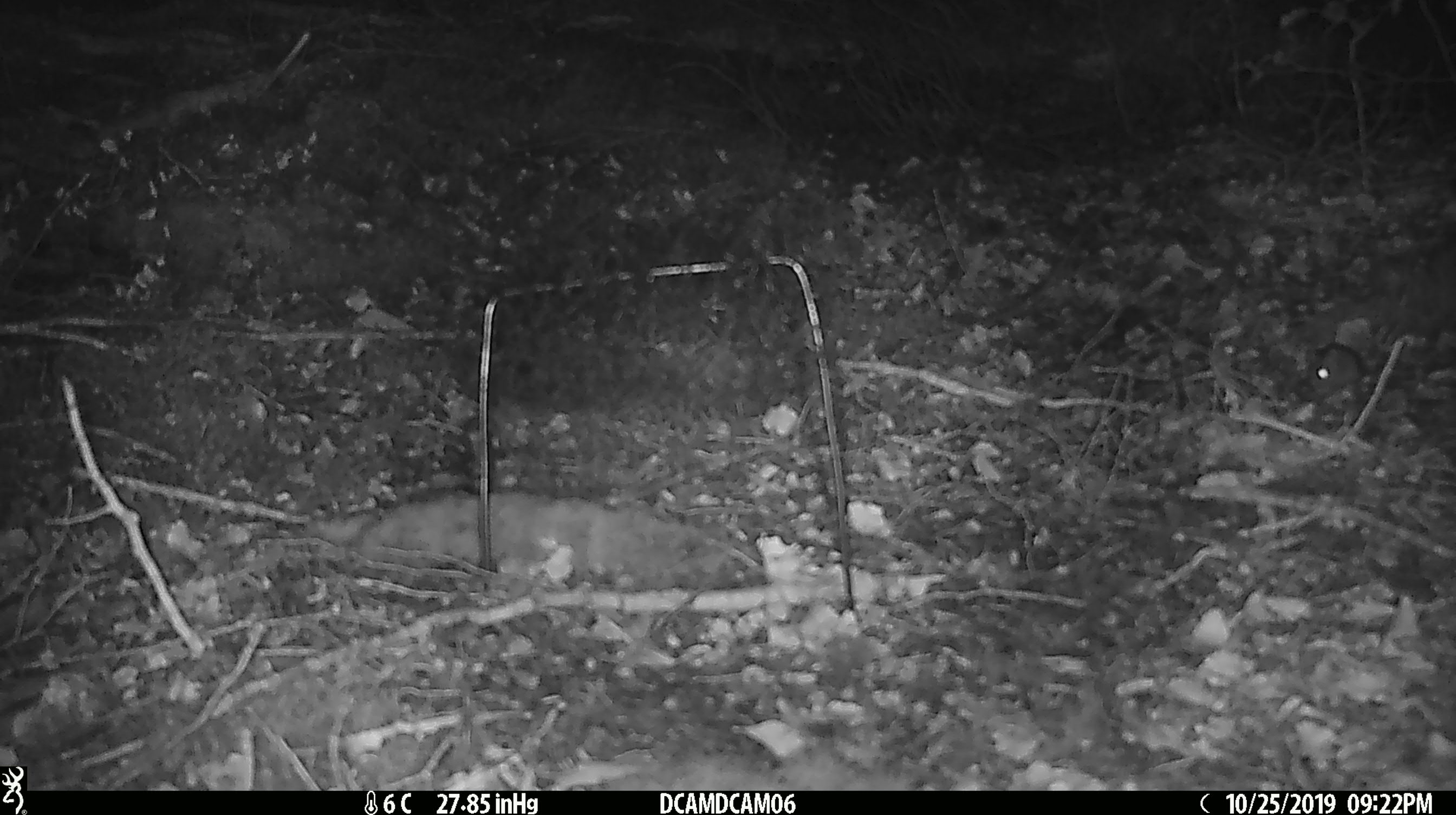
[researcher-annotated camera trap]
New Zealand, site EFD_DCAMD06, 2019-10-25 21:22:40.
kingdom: Animalia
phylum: Chordata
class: Mammalia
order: Rodentia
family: Muridae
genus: Mus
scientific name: Mus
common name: mouse